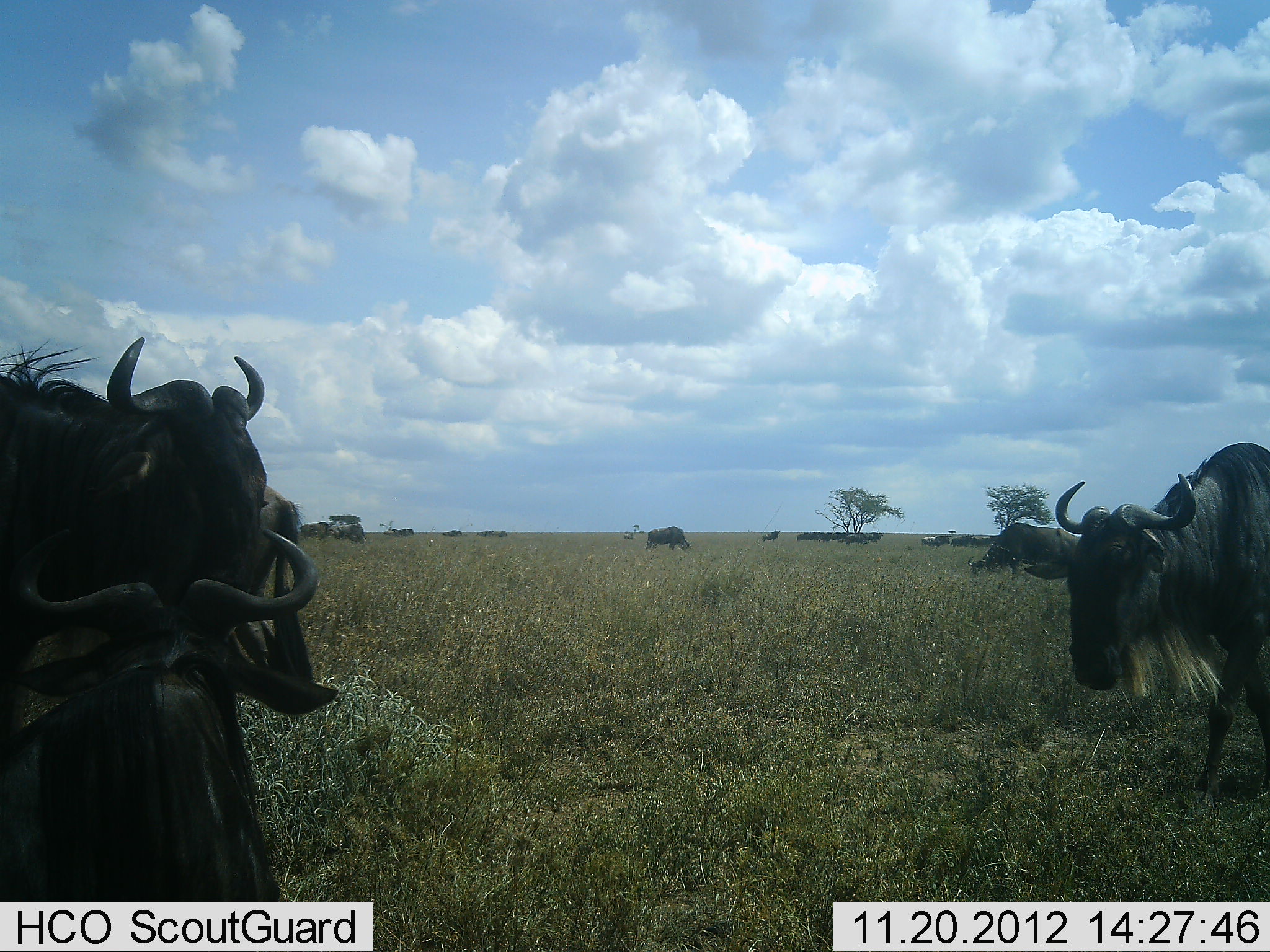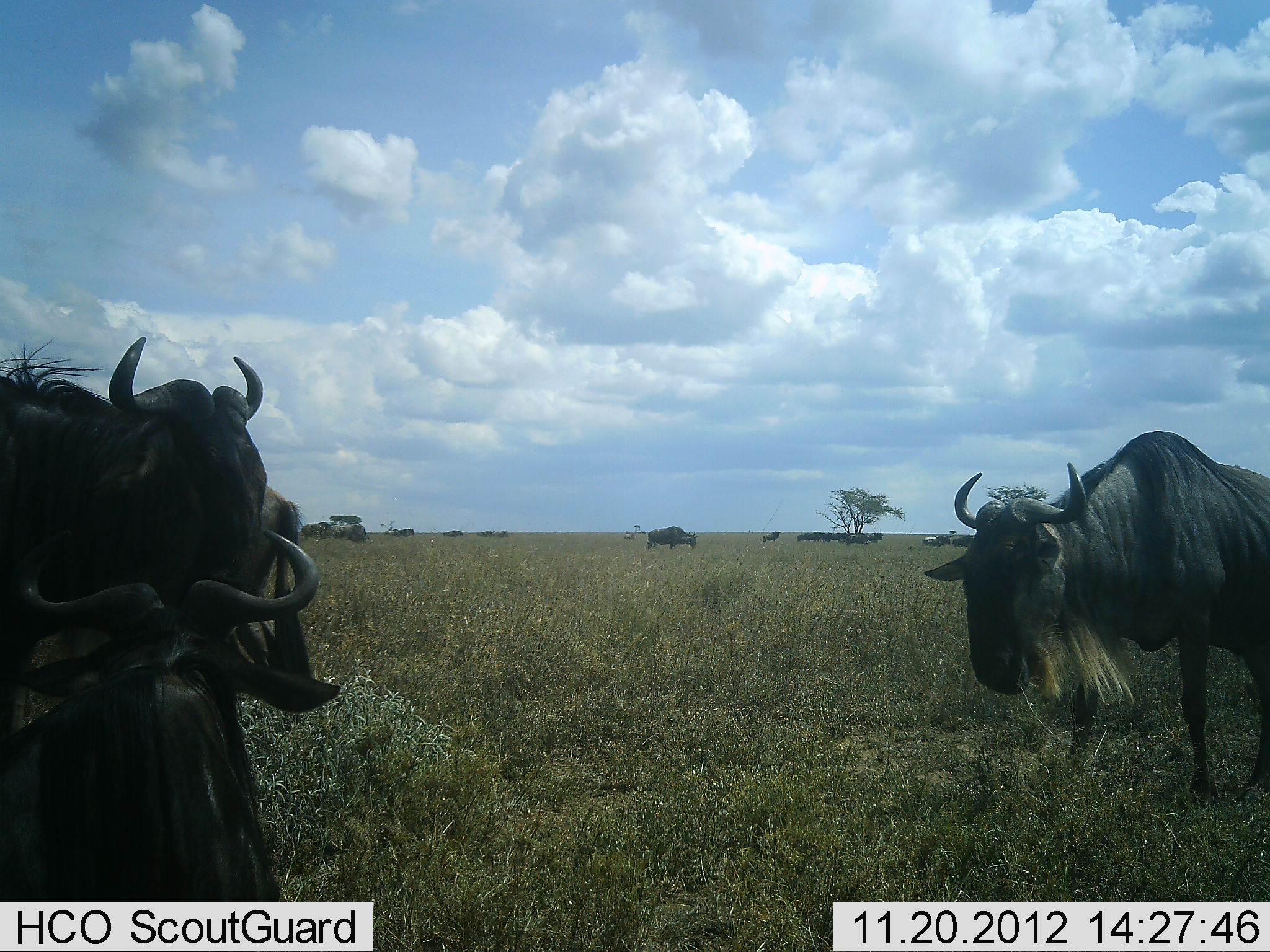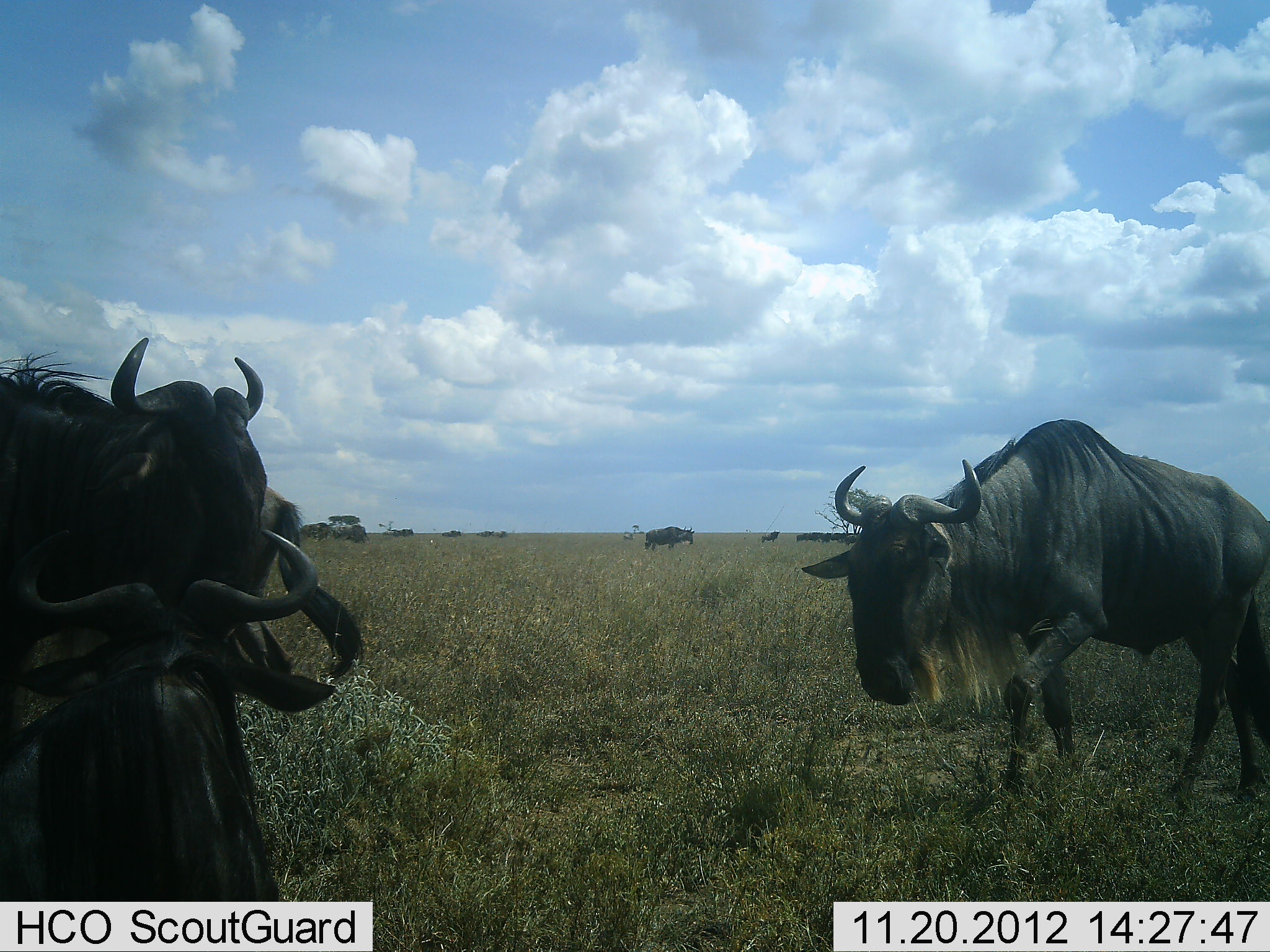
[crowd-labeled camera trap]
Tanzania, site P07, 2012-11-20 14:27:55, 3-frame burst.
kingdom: Animalia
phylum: Chordata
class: Mammalia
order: Artiodactyla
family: Bovidae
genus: Connochaetes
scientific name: Connochaetes taurinus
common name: blue wildebeest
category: wildebeest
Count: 11-50.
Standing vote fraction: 100%.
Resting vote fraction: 50%.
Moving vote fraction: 90%.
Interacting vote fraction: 0%.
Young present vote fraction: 0%.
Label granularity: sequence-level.